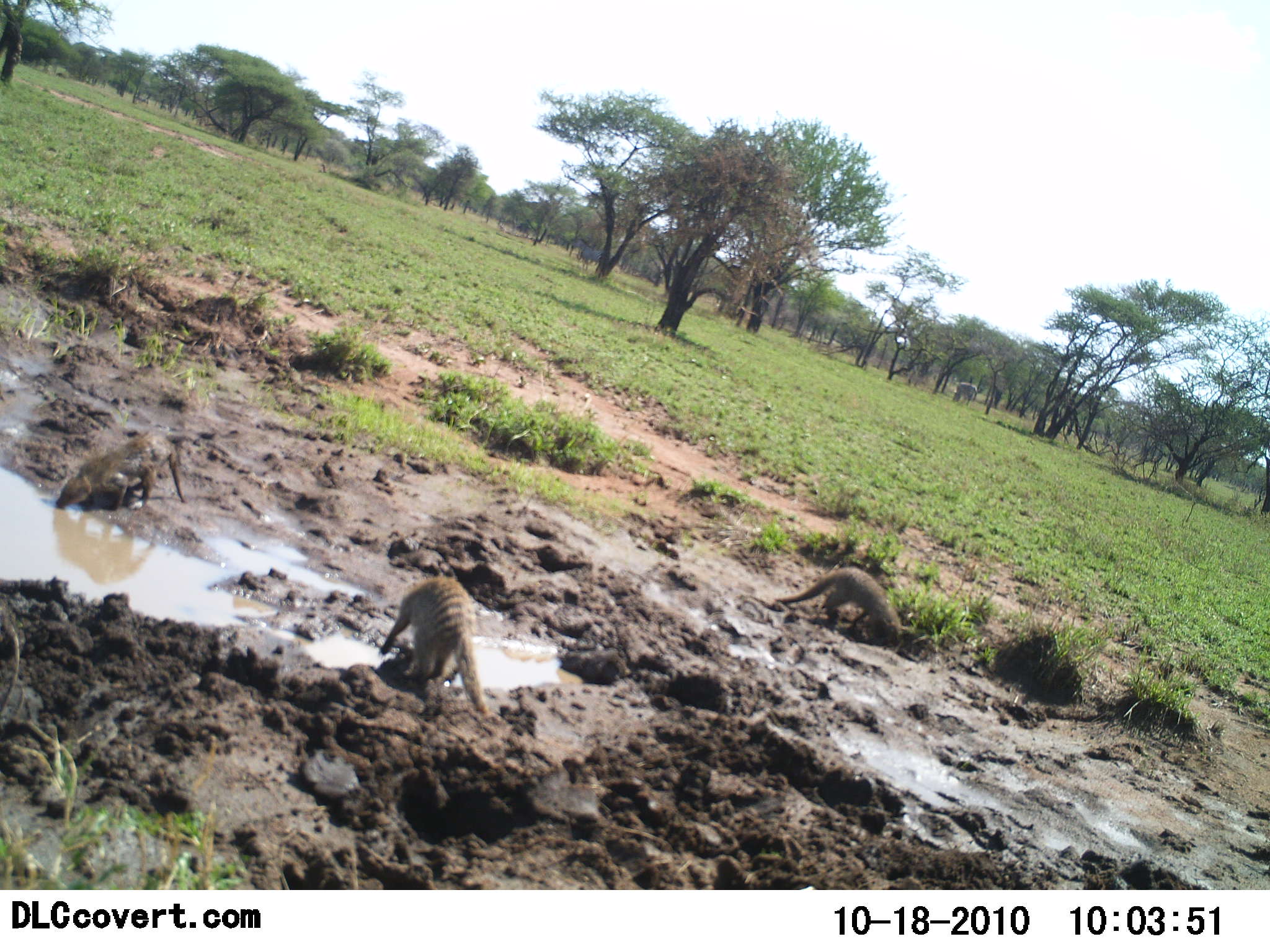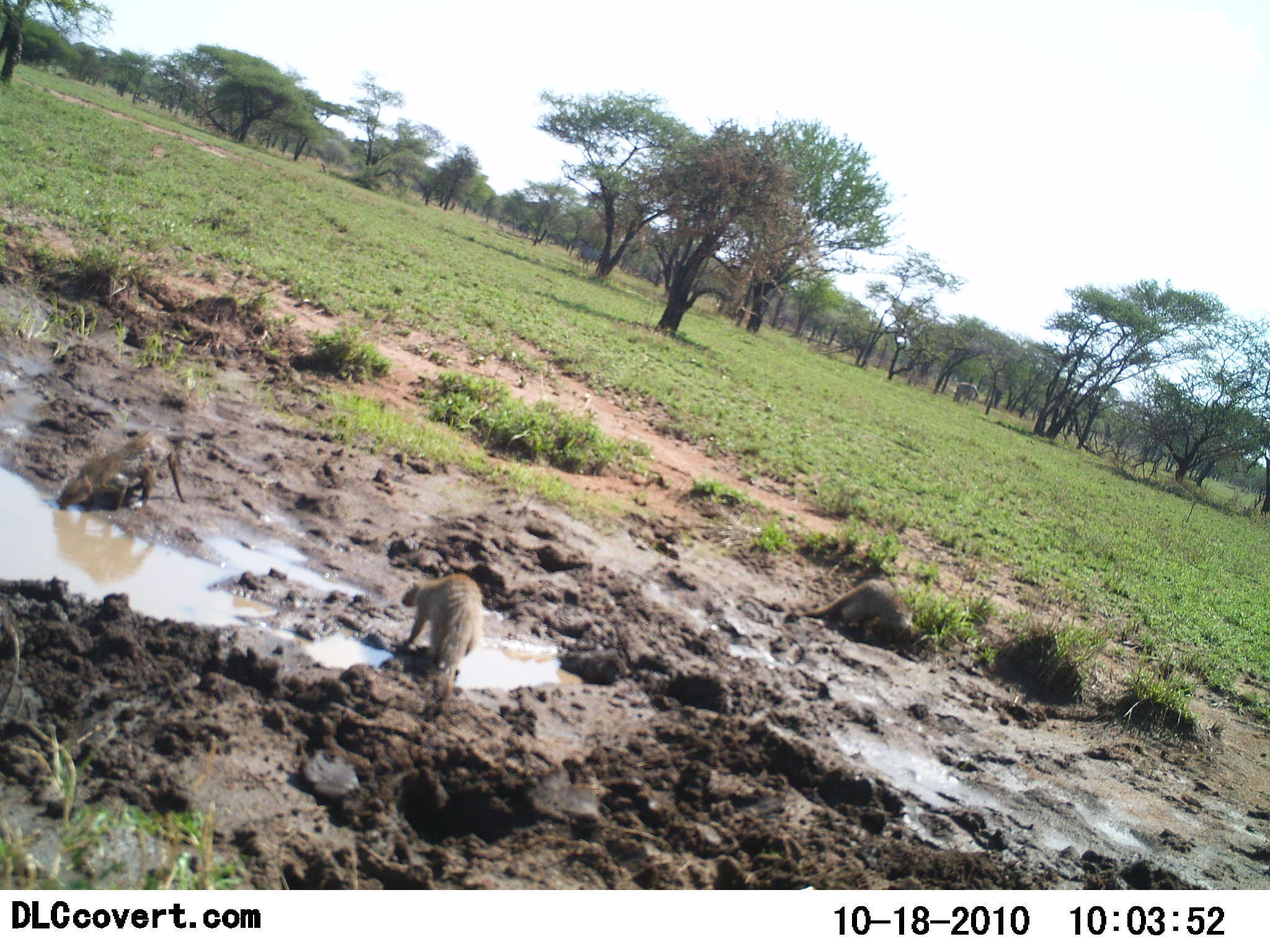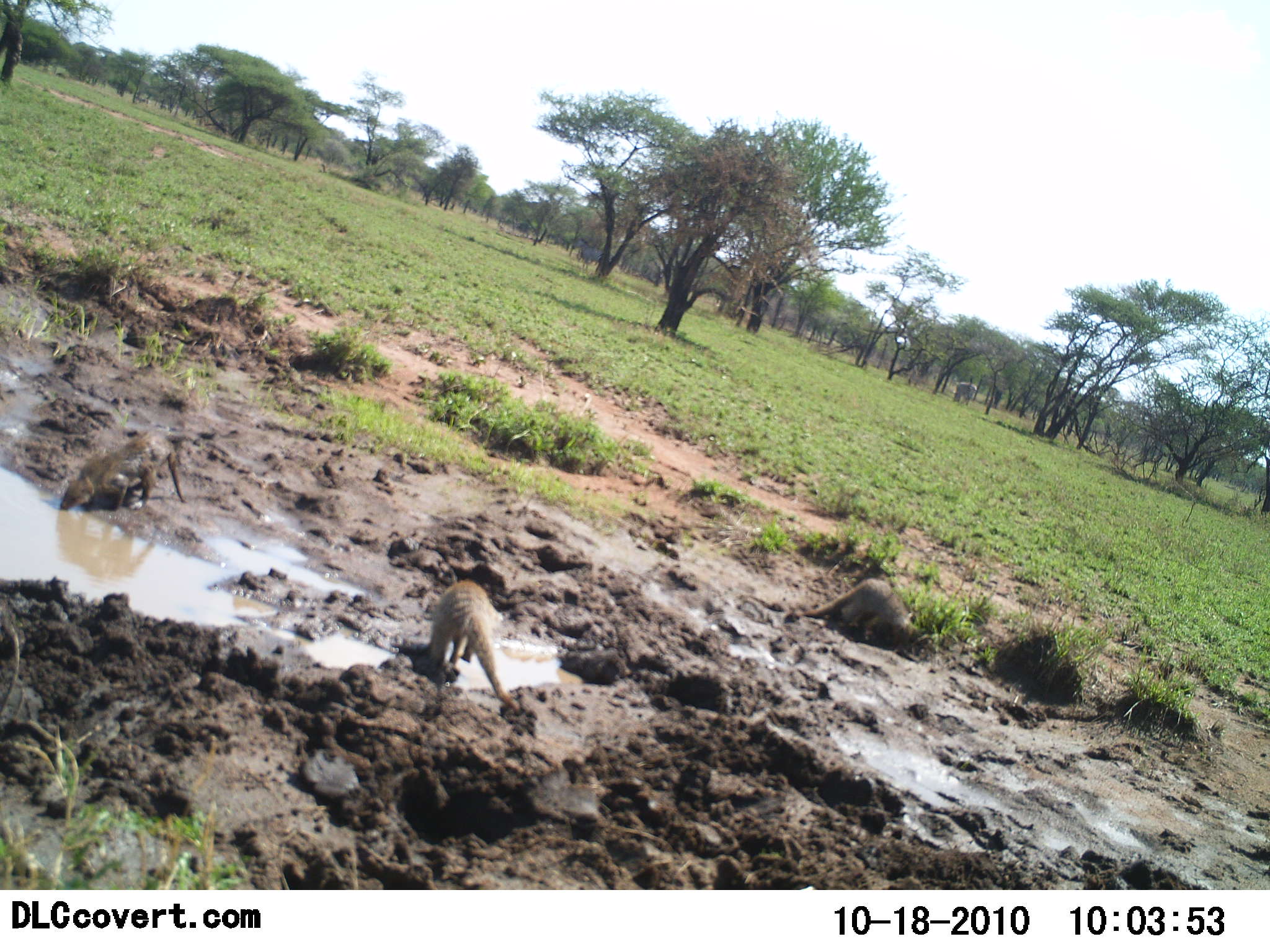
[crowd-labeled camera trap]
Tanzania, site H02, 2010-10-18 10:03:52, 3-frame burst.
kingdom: Animalia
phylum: Chordata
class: Mammalia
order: Carnivora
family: Herpestidae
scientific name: Herpestidae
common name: mongoose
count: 3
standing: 22%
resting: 4%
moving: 35%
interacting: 0%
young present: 0%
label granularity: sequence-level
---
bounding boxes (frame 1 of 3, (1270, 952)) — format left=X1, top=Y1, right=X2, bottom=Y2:
animal: left=379, top=575, right=488, bottom=712; left=54, top=427, right=186, bottom=512; left=775, top=566, right=901, bottom=645; left=570, top=237, right=613, bottom=277; left=950, top=380, right=976, bottom=405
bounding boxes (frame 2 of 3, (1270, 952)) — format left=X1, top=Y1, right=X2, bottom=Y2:
animal: left=55, top=427, right=186, bottom=512; left=401, top=575, right=484, bottom=700; left=794, top=579, right=915, bottom=648; left=571, top=237, right=611, bottom=277; left=952, top=382, right=978, bottom=407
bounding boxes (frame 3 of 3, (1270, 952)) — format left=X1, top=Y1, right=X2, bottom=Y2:
animal: left=424, top=580, right=520, bottom=712; left=60, top=427, right=186, bottom=512; left=794, top=579, right=916, bottom=649; left=571, top=237, right=611, bottom=276; left=952, top=382, right=978, bottom=407